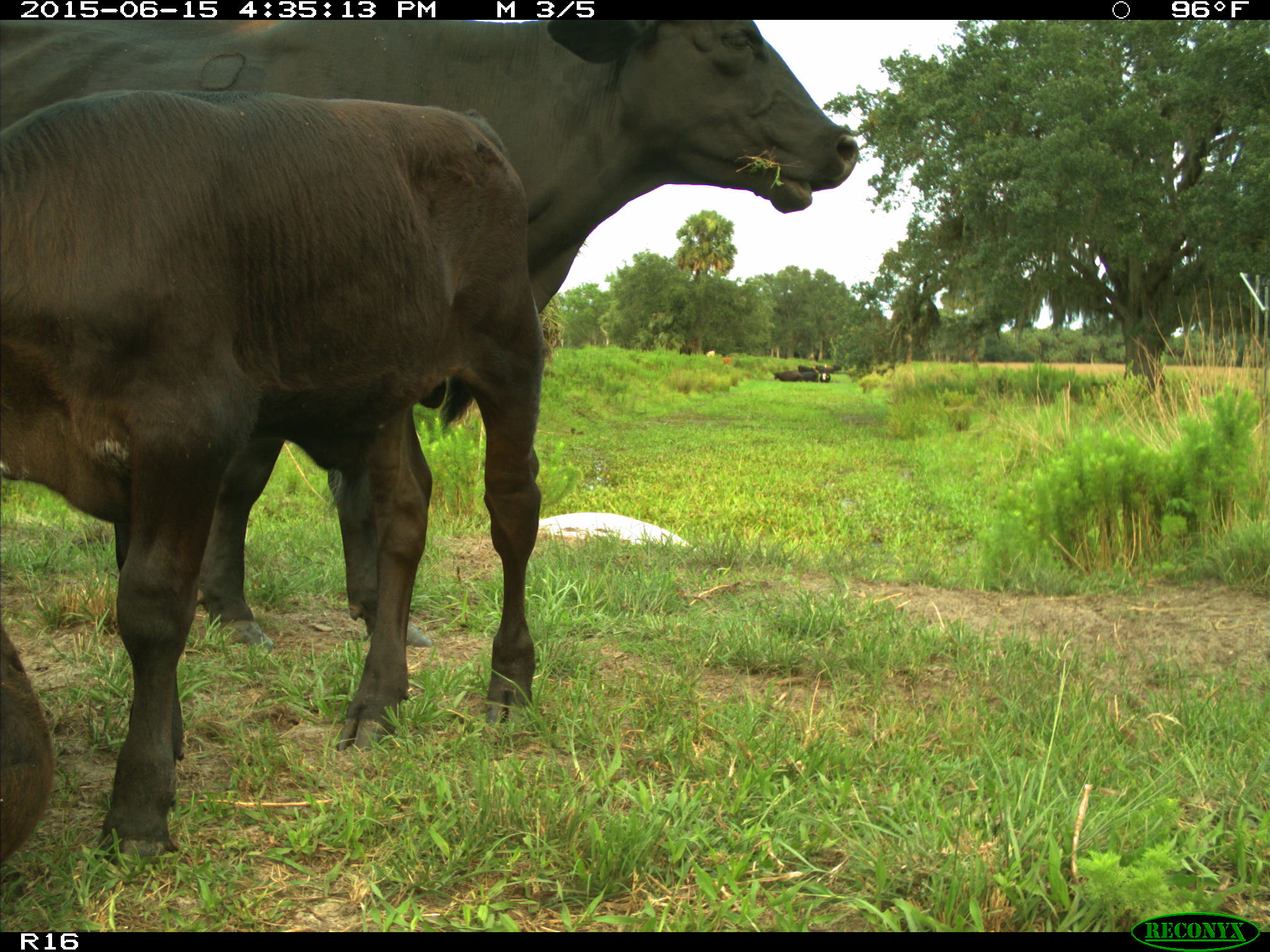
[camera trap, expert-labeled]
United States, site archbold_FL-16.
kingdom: Animalia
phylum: Chordata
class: Mammalia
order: Artiodactyla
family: Bovidae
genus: Bos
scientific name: Bos taurus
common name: domestic cow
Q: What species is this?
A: Bos taurus (domestic cow).